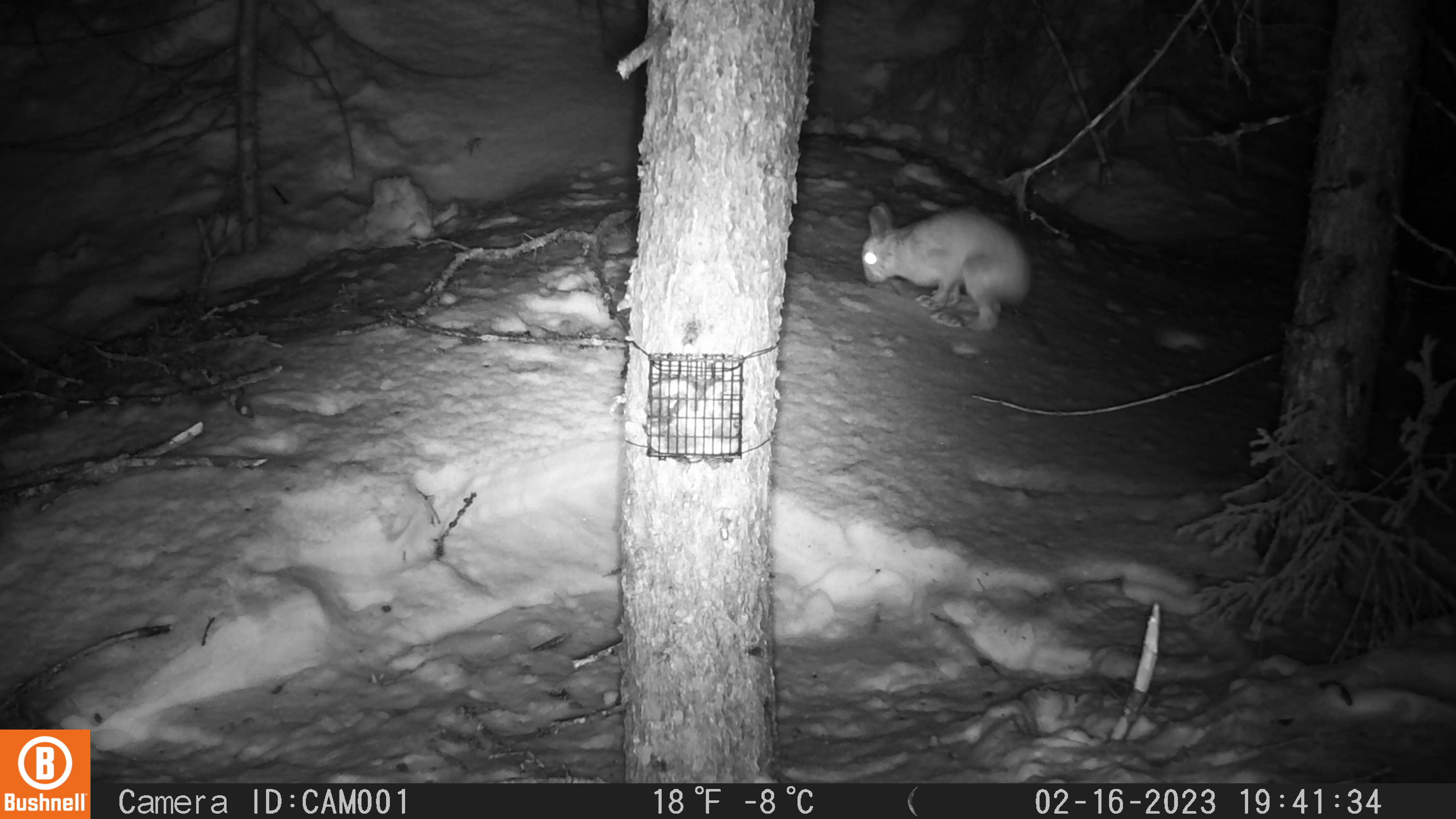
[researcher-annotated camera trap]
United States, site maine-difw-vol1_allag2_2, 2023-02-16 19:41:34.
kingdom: Animalia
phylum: Chordata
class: Mammalia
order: Lagomorpha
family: Leporidae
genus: Lepus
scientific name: Lepus americanus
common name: snowshoe hare